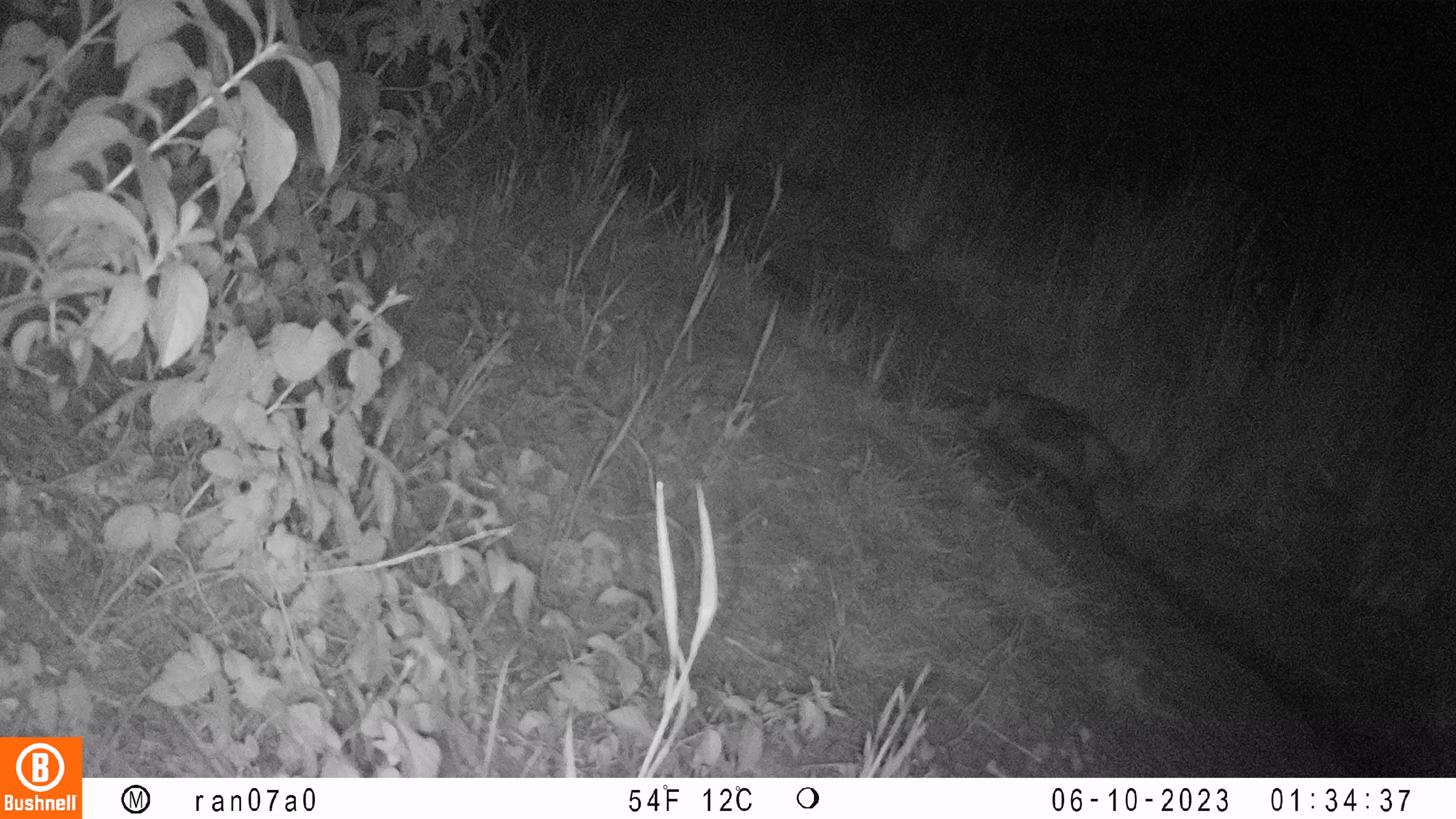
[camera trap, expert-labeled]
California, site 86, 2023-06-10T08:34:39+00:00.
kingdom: Animalia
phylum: Chordata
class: Mammalia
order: Didelphimorphia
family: Didelphidae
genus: Didelphis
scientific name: Didelphis virginiana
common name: virginia opossum